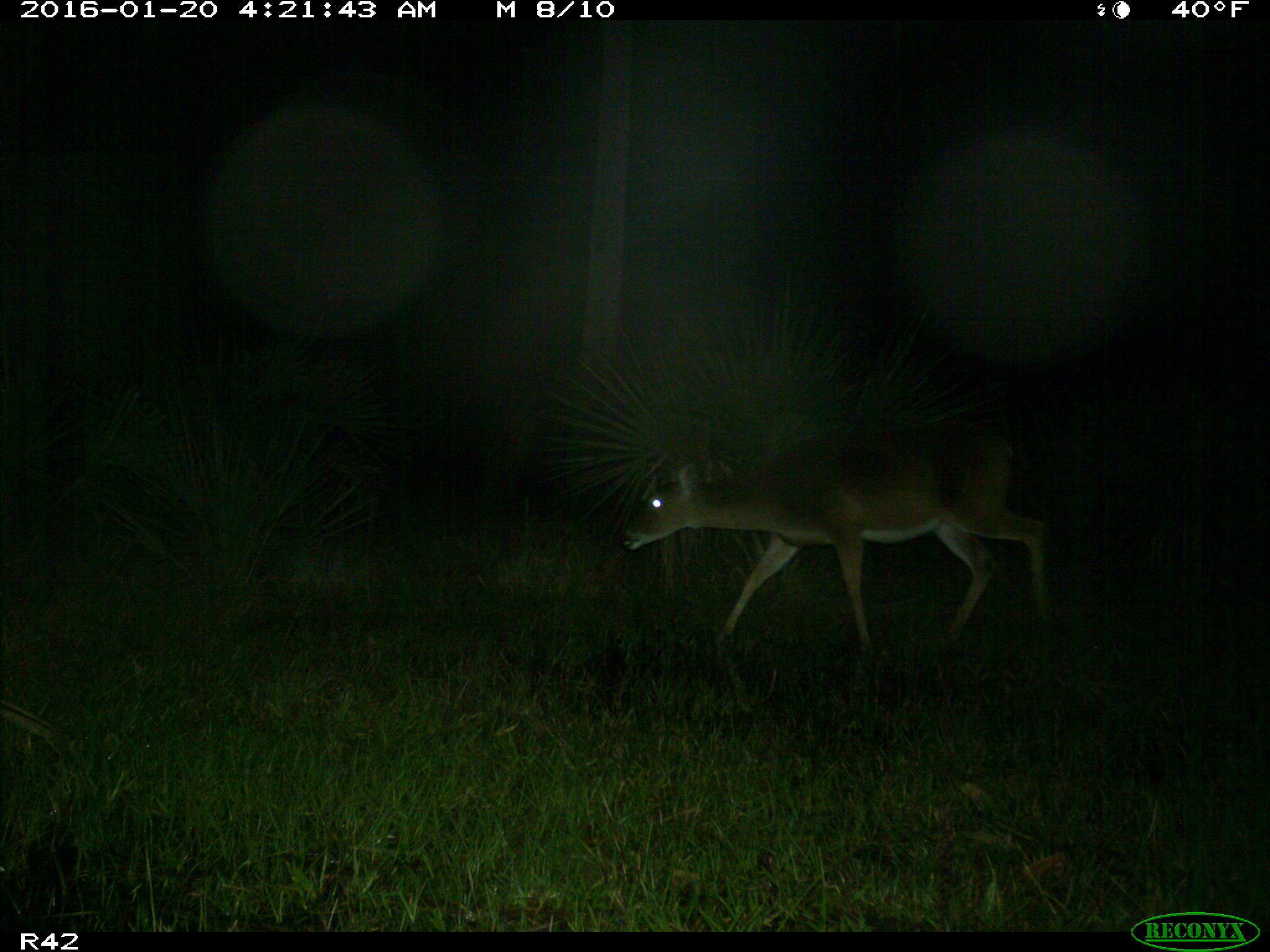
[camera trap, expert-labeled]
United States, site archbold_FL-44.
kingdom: Animalia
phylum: Chordata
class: Mammalia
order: Artiodactyla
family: Cervidae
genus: Odocoileus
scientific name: Odocoileus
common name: deer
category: unidentified deer